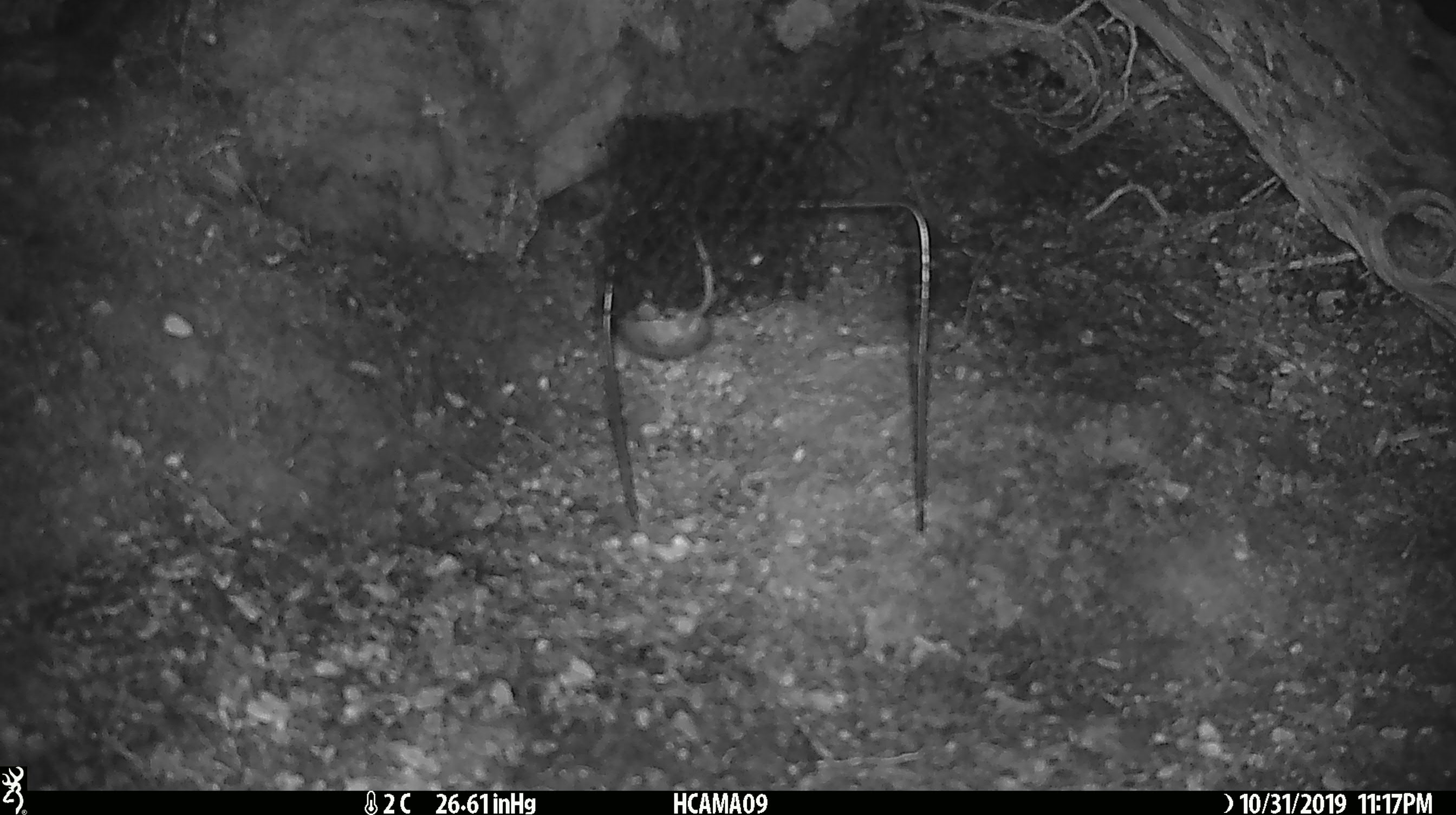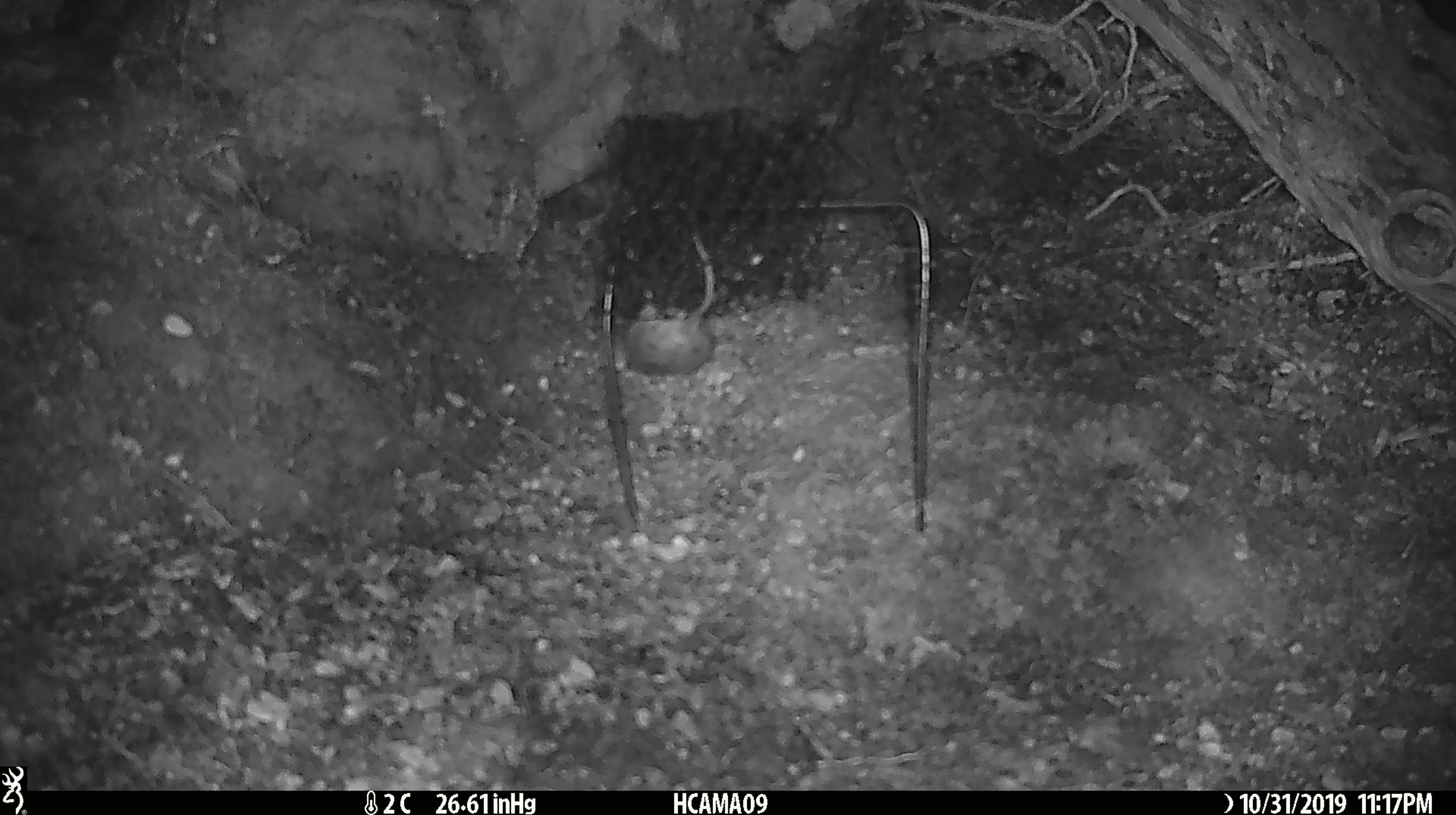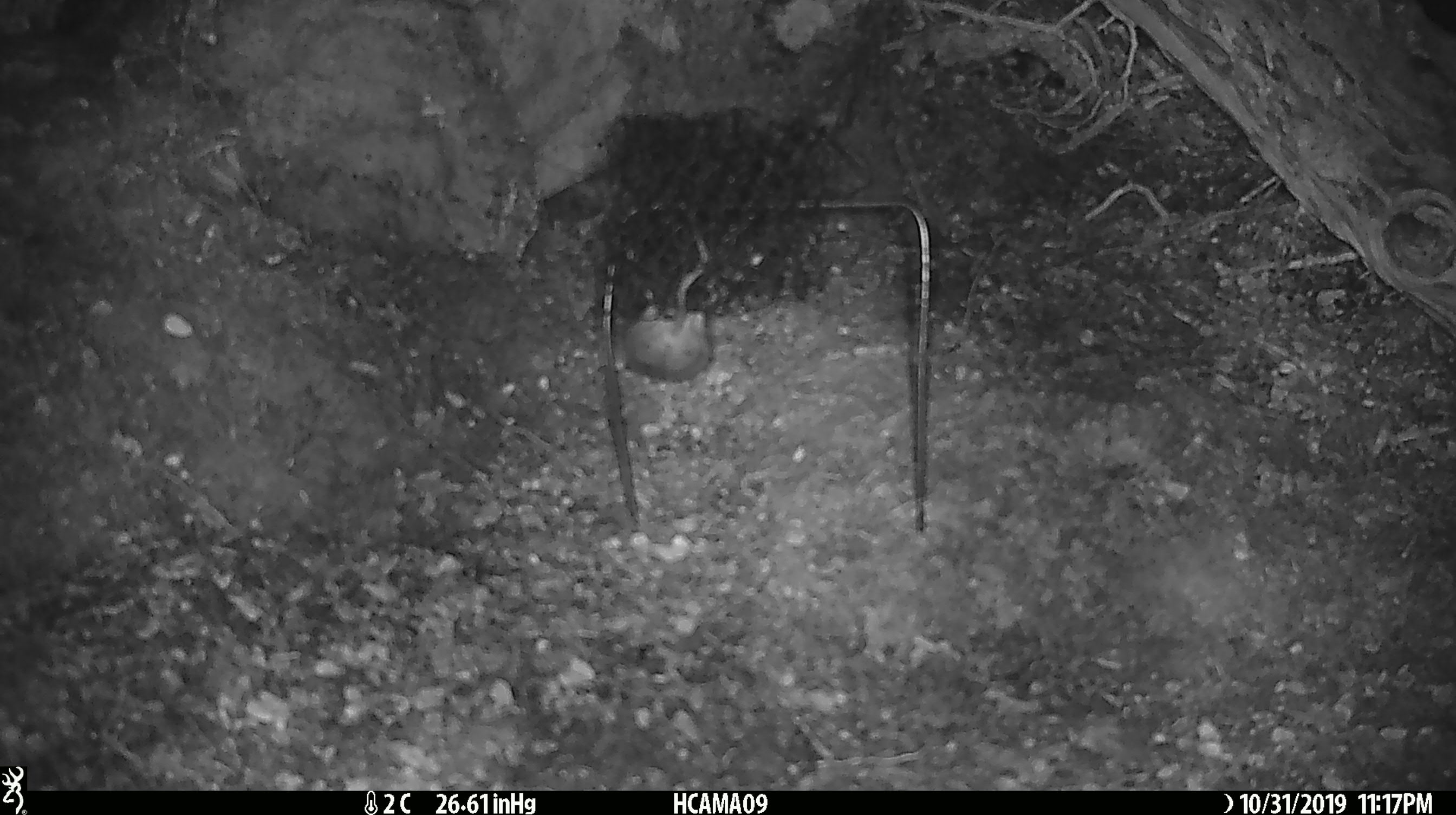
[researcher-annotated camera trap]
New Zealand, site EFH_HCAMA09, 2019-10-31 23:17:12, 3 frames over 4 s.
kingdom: Animalia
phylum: Chordata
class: Mammalia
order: Rodentia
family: Muridae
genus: Mus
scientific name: Mus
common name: mouse